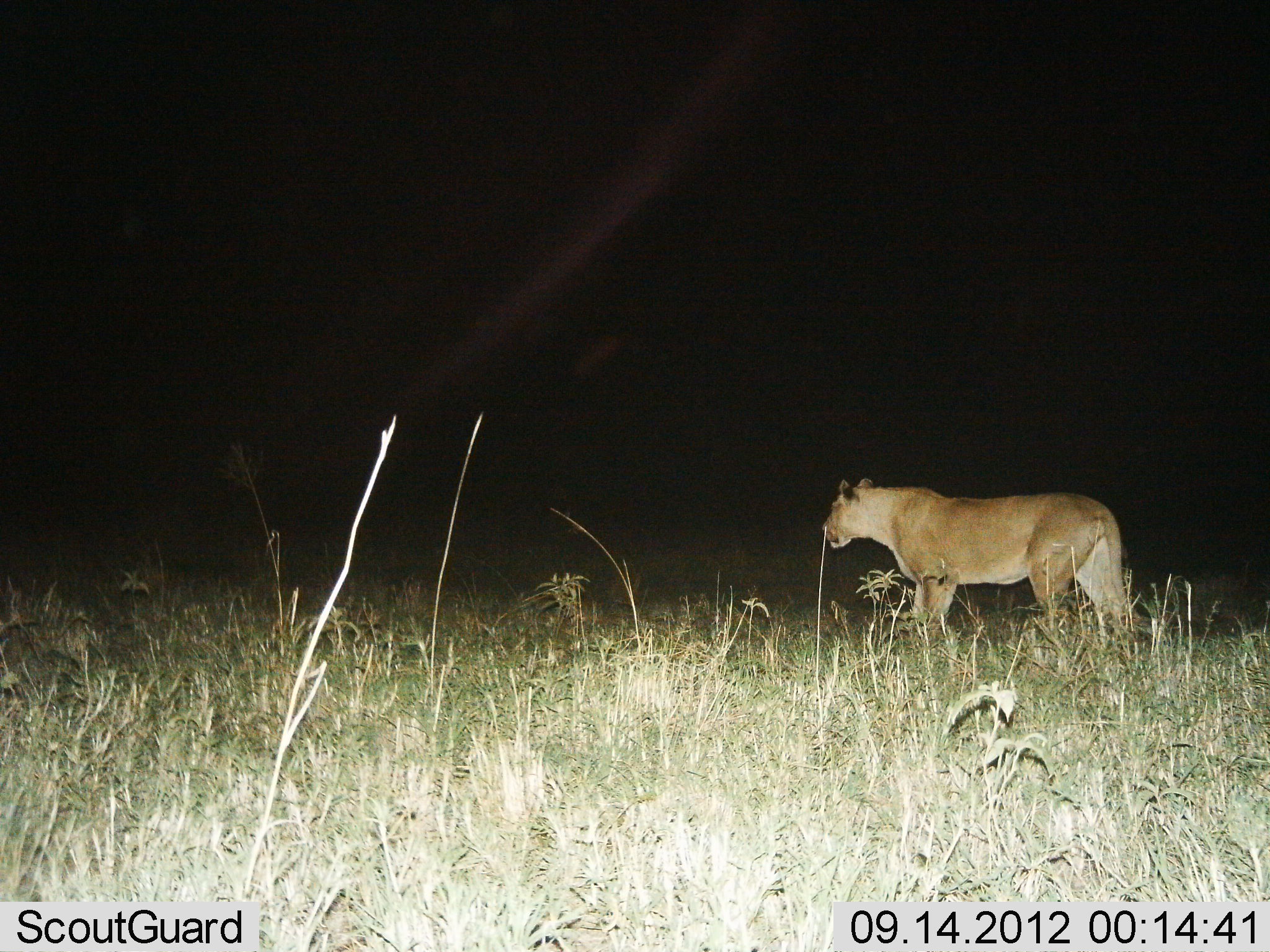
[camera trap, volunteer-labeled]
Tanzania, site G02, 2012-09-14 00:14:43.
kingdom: Animalia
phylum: Chordata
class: Mammalia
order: Carnivora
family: Felidae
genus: Panthera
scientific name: Panthera leo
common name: lion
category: lionfemale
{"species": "lionfemale (lion) (Panthera leo)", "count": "1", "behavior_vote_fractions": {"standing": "70%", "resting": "0%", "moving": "30%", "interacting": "0%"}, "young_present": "0%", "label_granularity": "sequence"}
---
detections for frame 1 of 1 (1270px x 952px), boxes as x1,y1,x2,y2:
animal: 821,476,1134,656